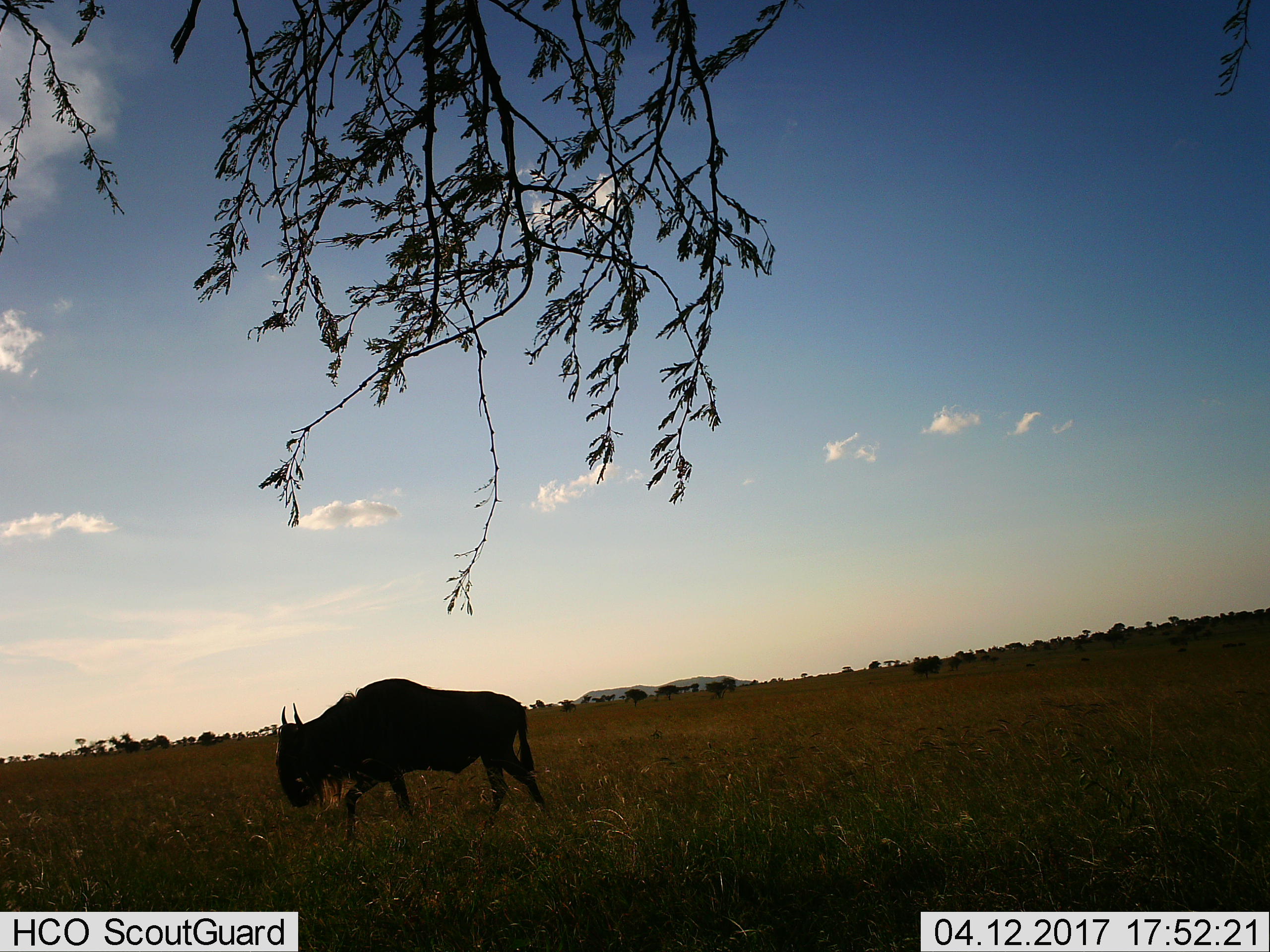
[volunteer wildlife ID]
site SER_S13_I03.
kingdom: Animalia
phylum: Chordata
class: Mammalia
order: Artiodactyla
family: Bovidae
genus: Connochaetes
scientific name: Connochaetes taurinus taurinus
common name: blue wildebeest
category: wildebeestblue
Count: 1.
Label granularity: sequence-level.